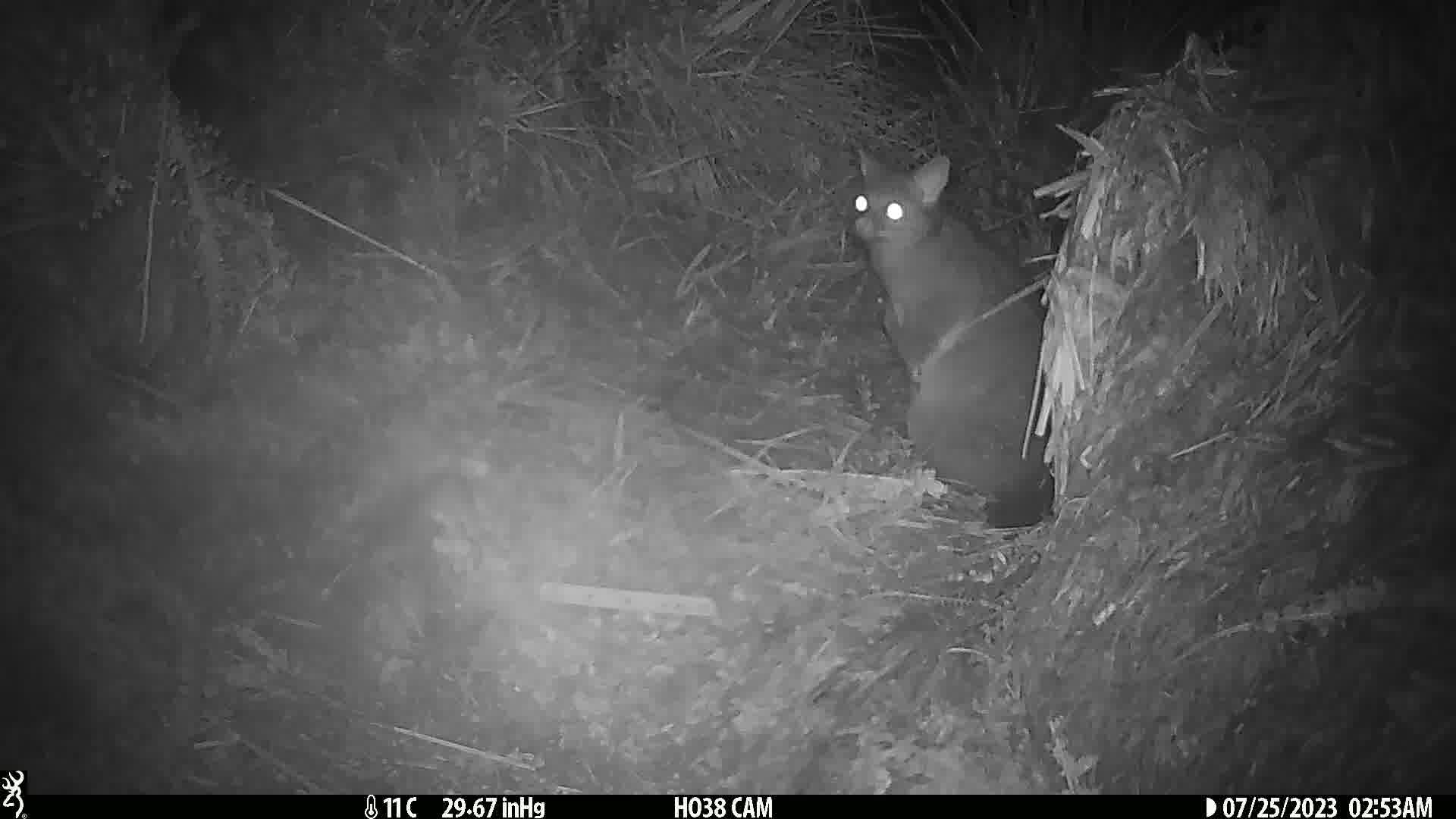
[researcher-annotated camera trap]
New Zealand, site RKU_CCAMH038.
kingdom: Animalia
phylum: Chordata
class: Mammalia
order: Diprotodontia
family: Phalangeridae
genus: Trichosurus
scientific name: Trichosurus vulpecula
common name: common brushtail possum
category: possum